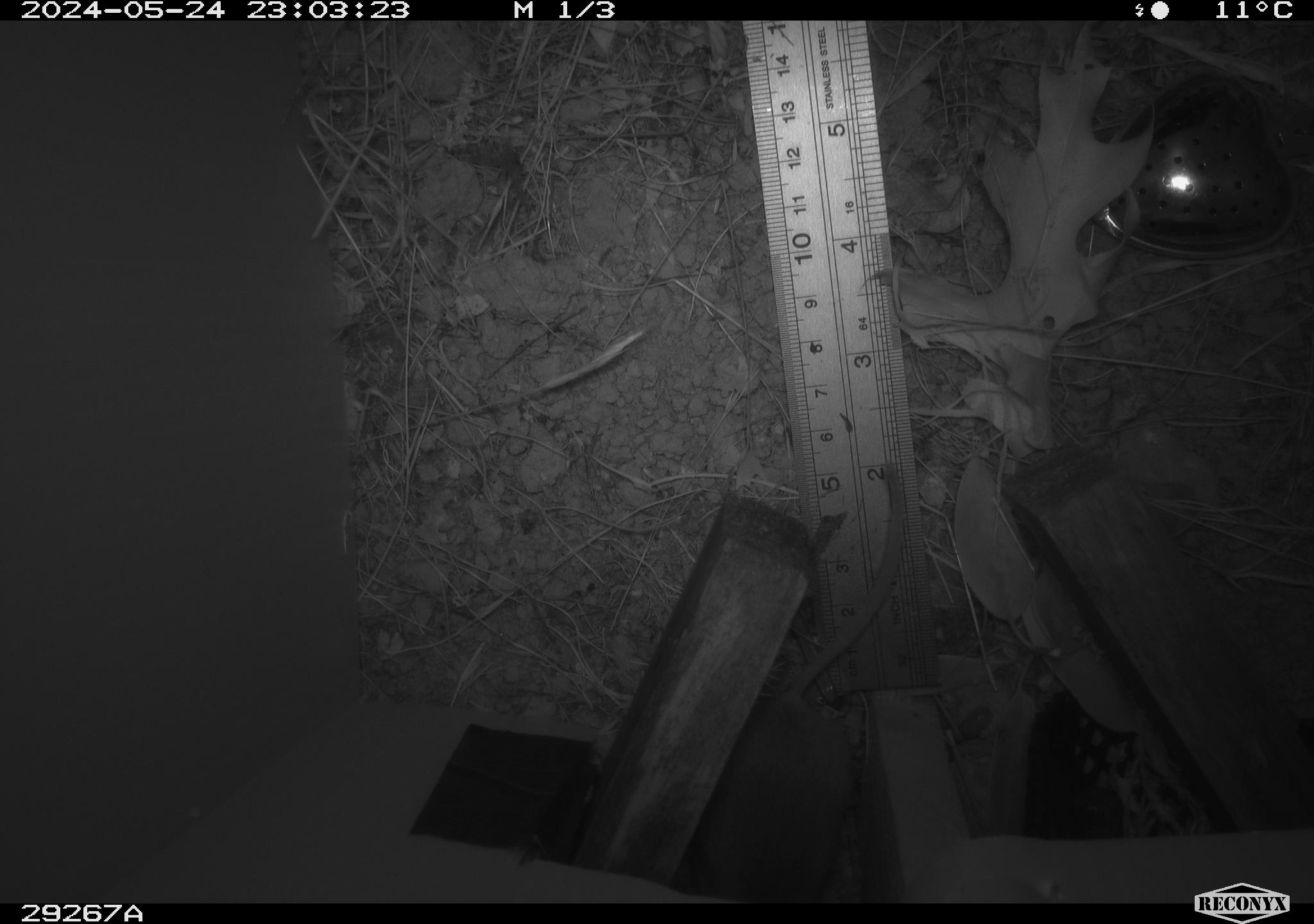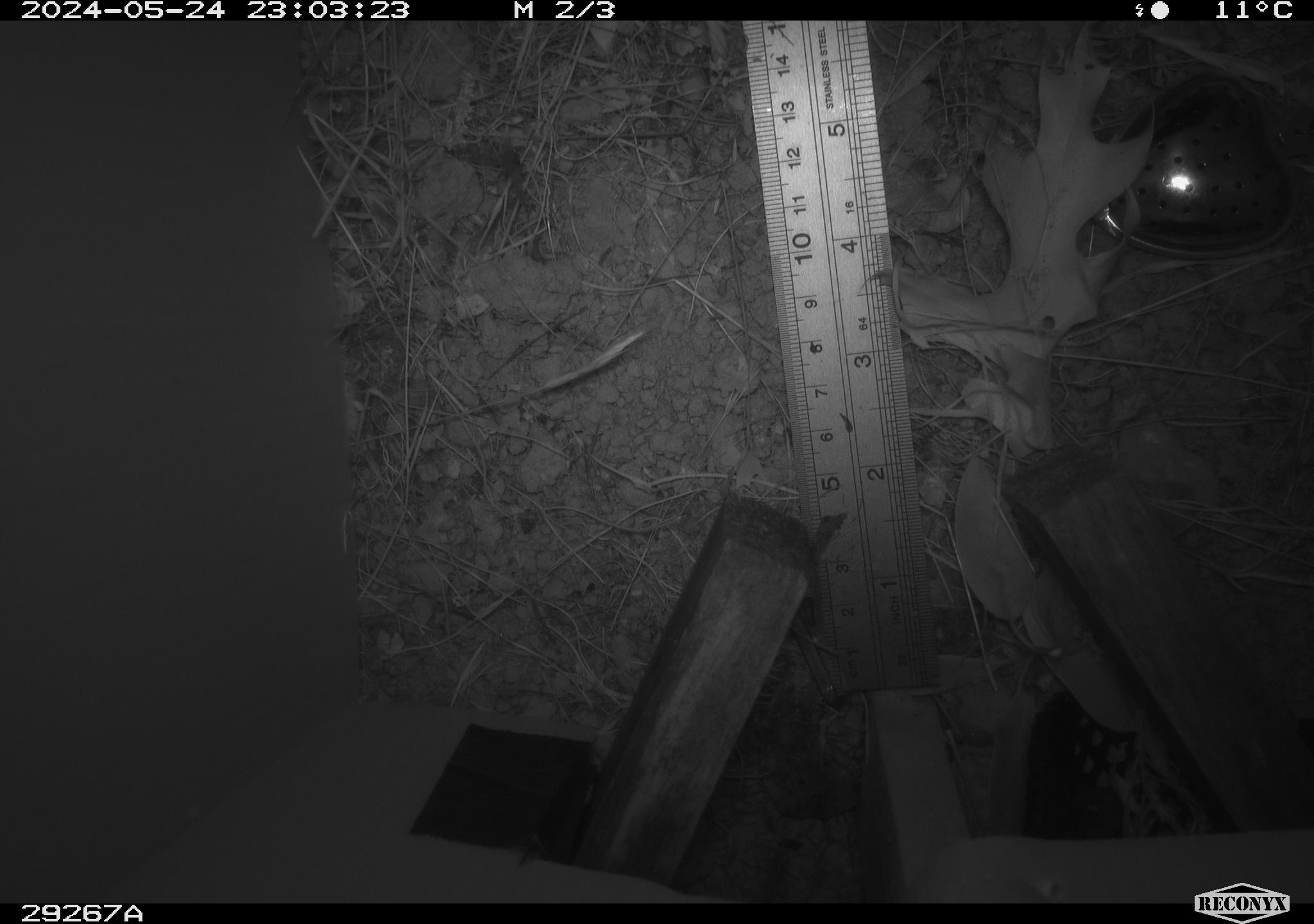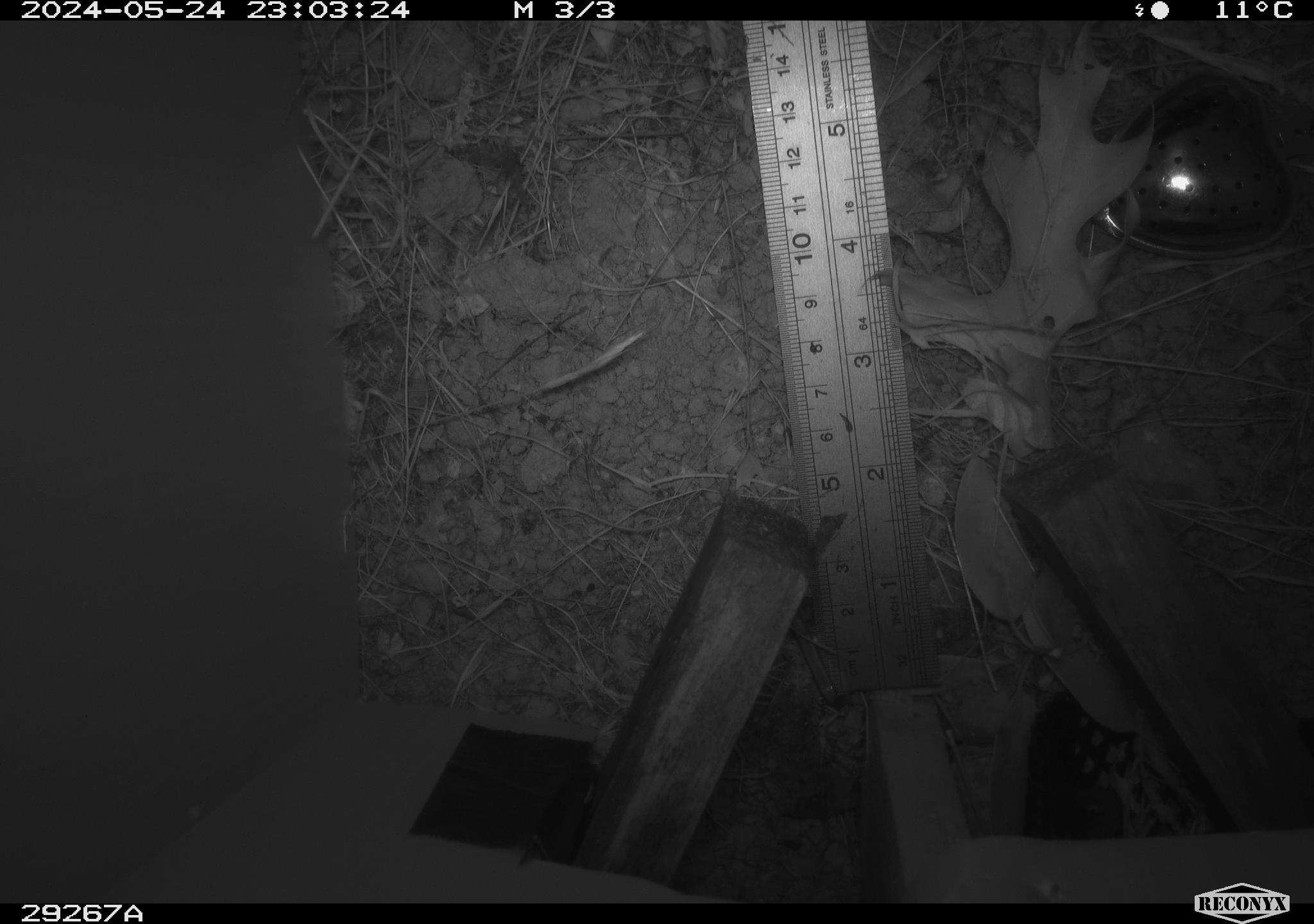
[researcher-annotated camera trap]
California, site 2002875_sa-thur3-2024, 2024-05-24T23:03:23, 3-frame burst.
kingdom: Animalia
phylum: Chordata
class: Mammalia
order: Rodentia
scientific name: Rodentia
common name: rodent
Rodent (Rodentia).